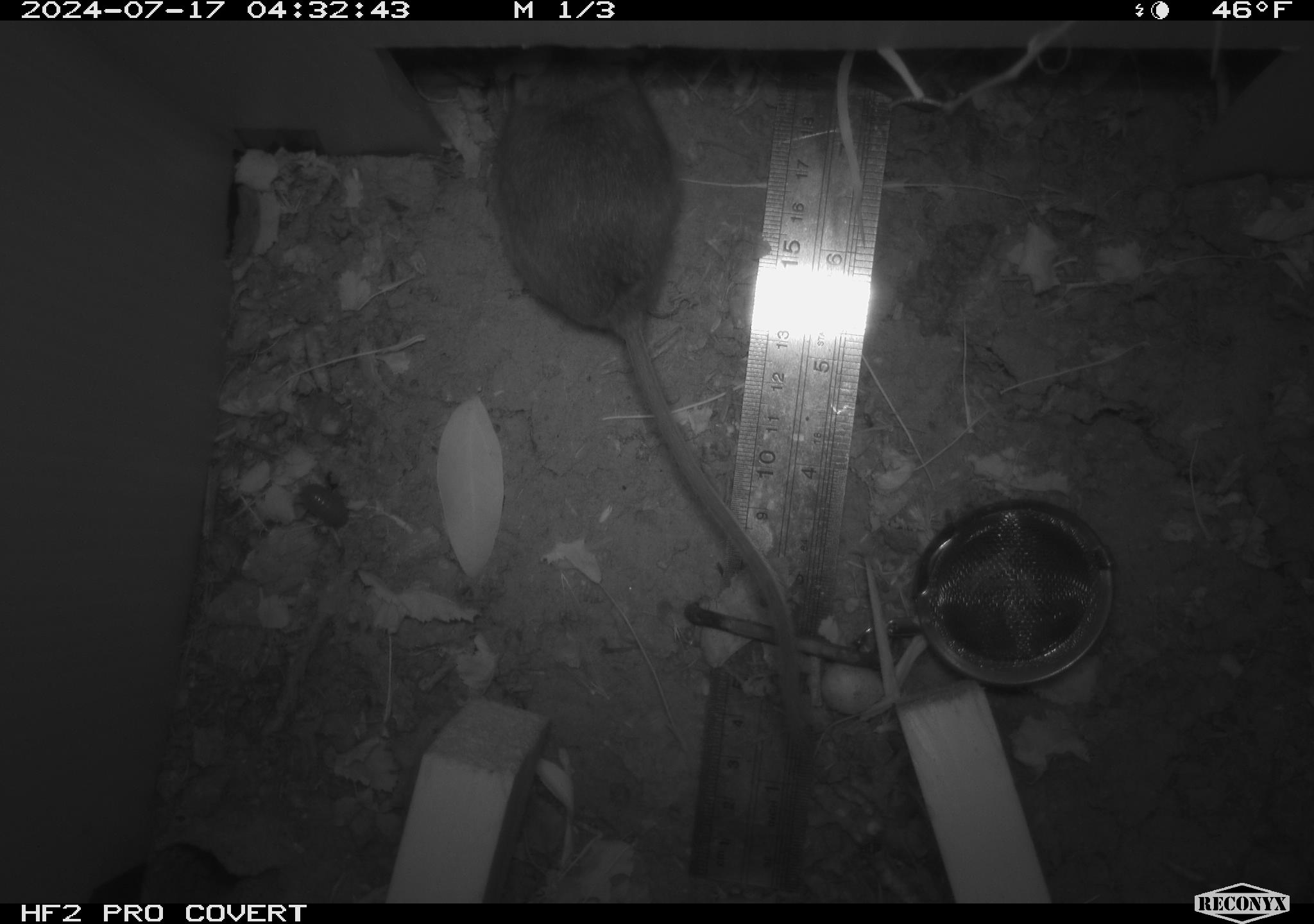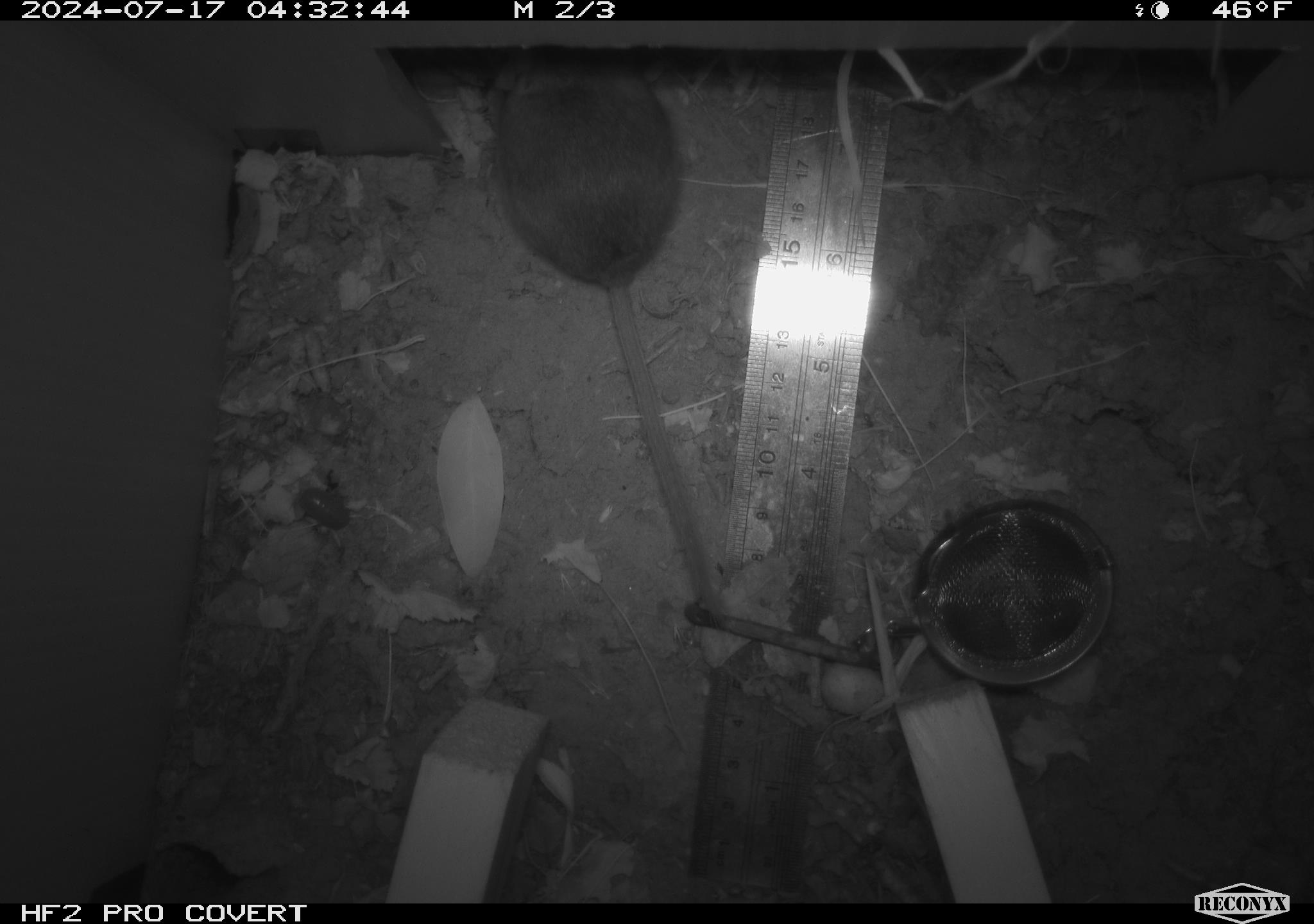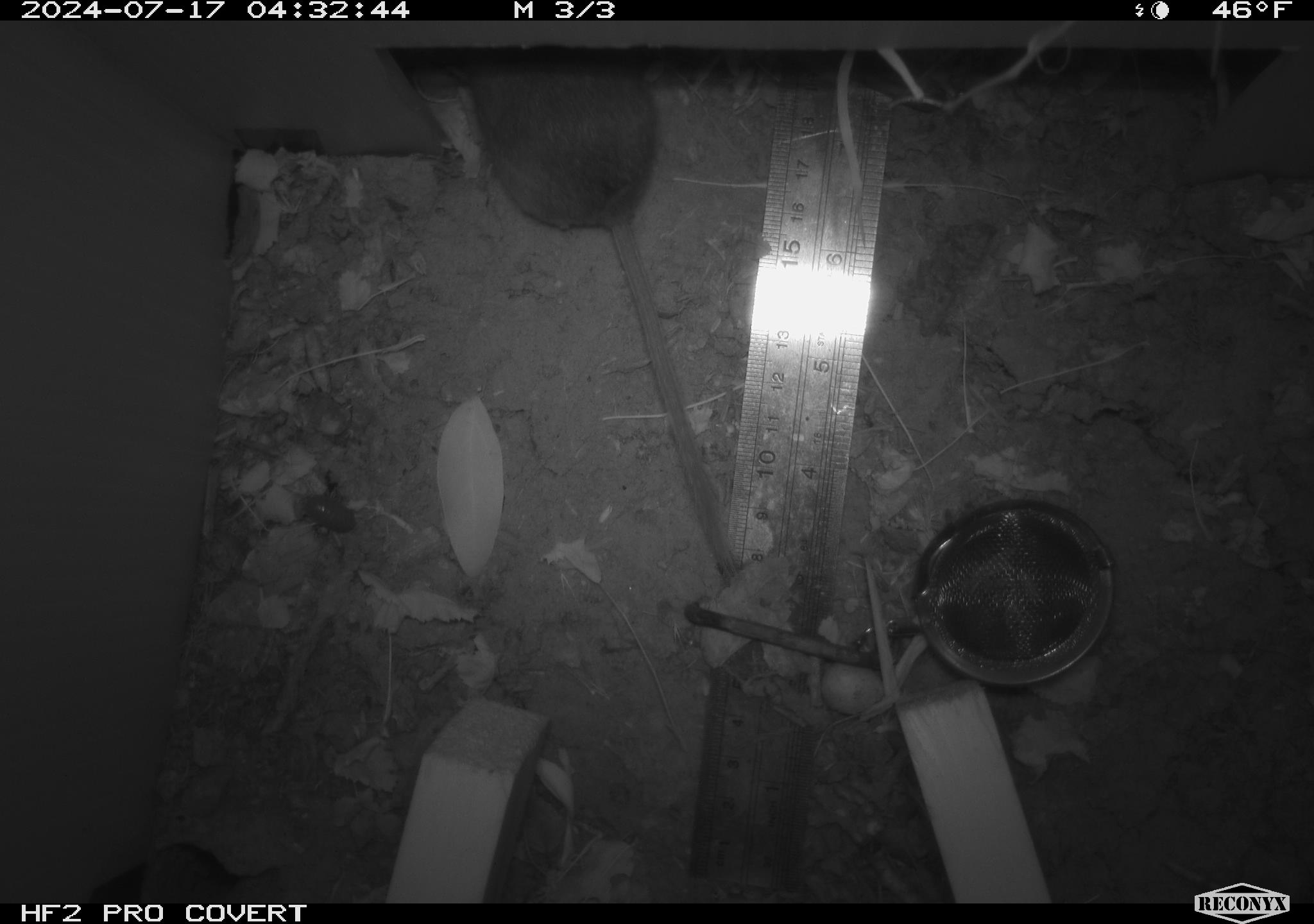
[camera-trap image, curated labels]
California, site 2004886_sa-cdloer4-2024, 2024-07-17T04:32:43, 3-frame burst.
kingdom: Animalia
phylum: Chordata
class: Mammalia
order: Rodentia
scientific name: Rodentia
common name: rodent